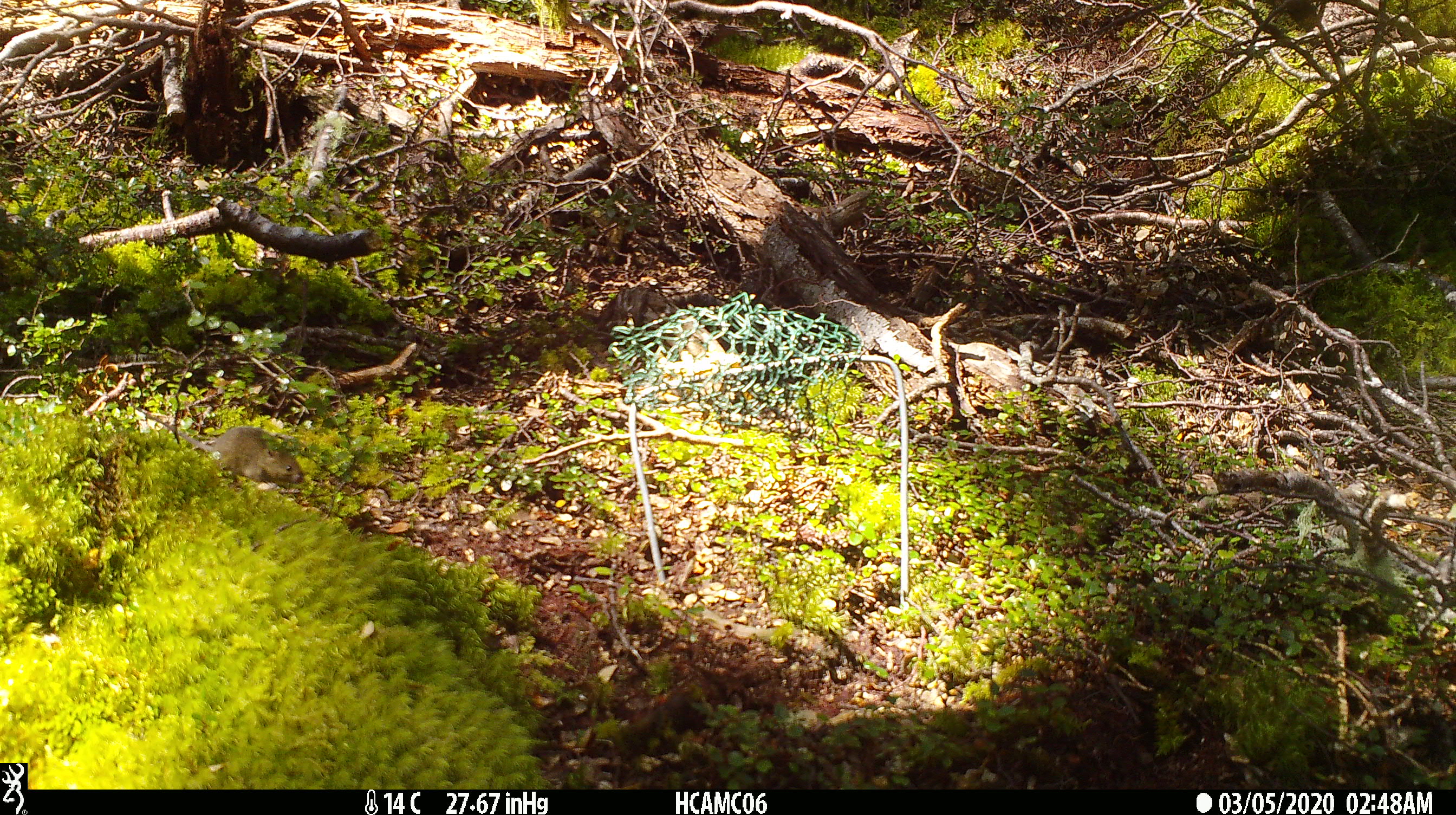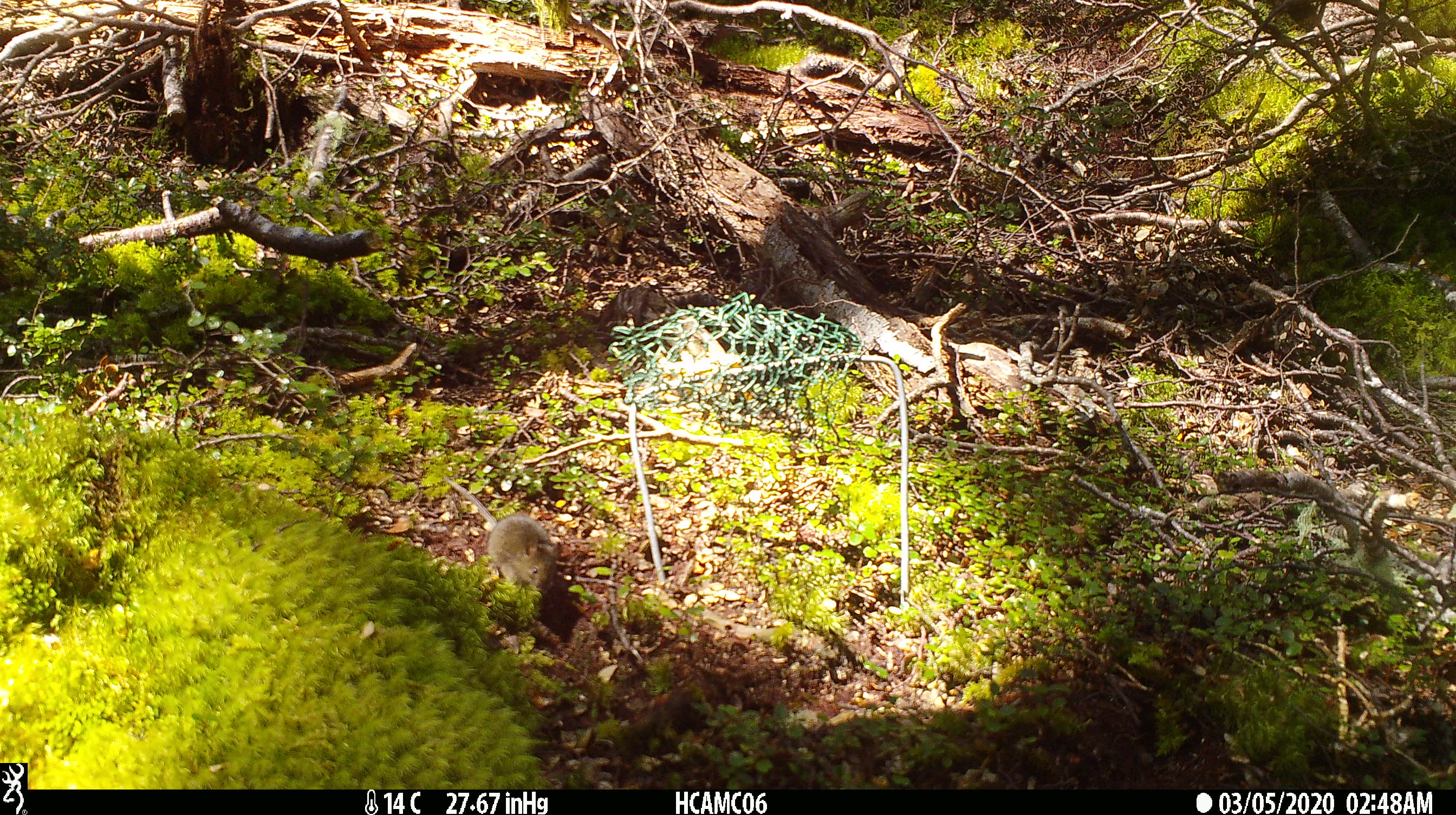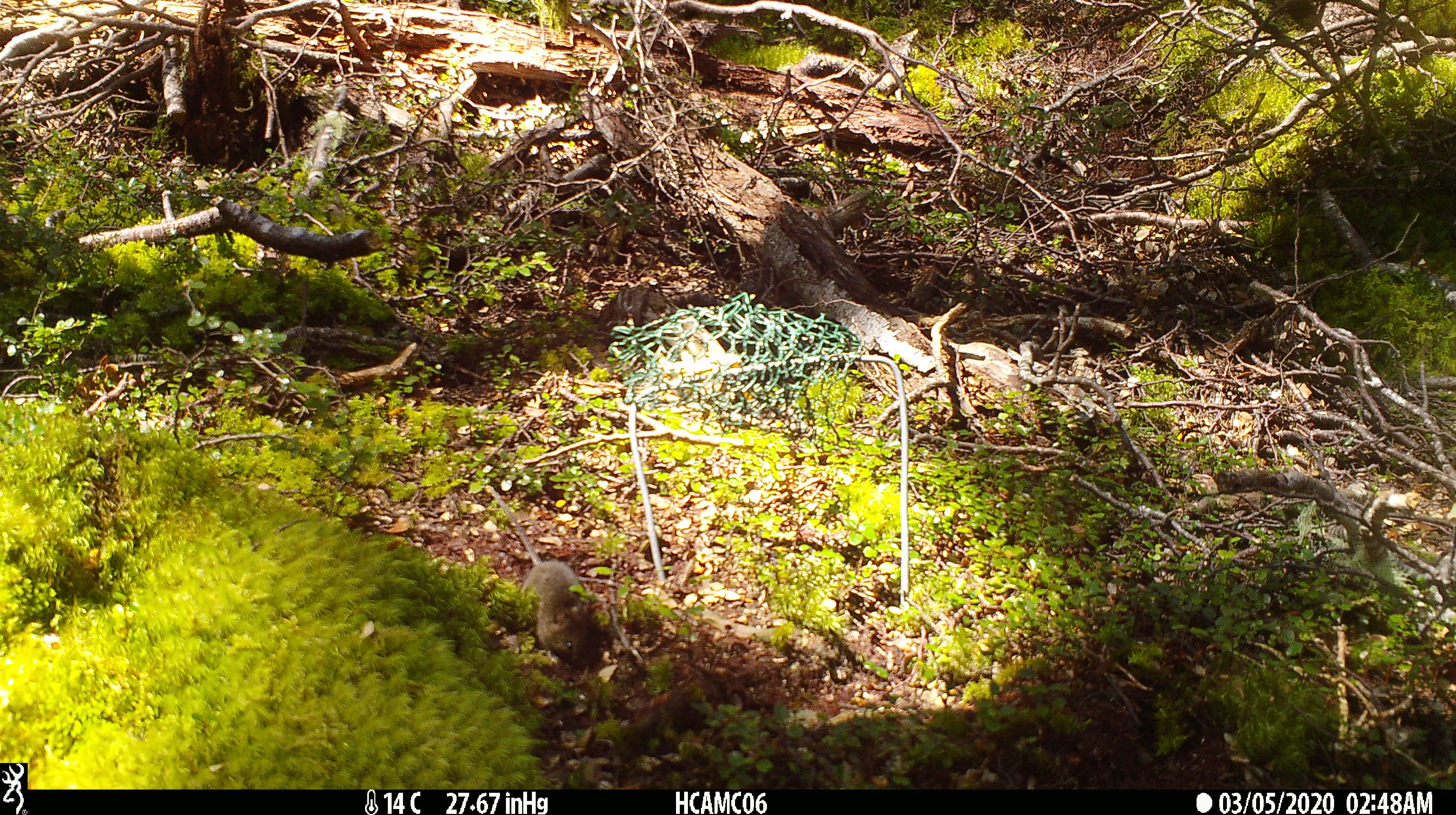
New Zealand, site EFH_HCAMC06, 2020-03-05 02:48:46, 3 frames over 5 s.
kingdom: Animalia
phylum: Chordata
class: Mammalia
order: Rodentia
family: Muridae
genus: Mus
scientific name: Mus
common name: mouse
Mouse (Mus).